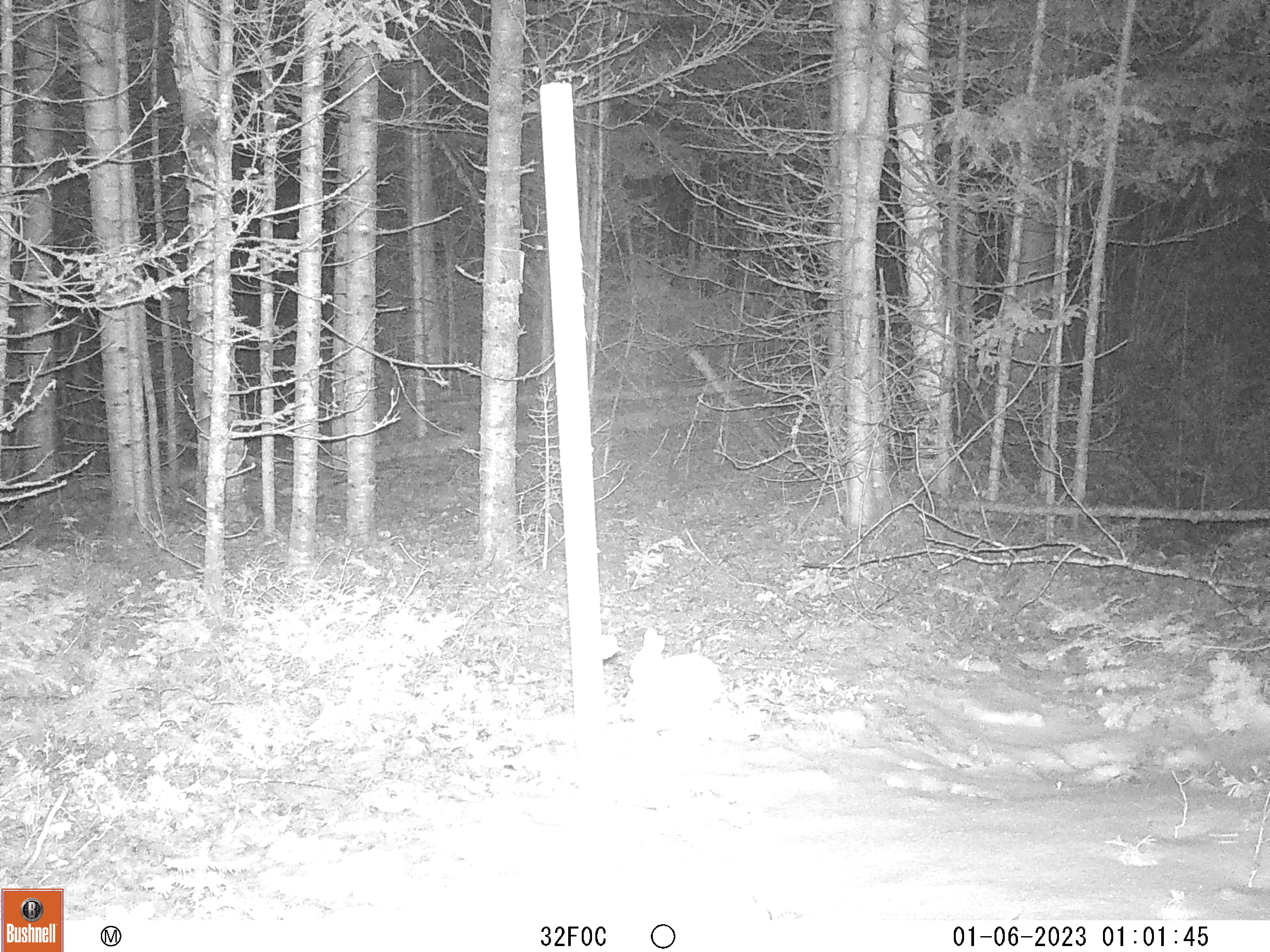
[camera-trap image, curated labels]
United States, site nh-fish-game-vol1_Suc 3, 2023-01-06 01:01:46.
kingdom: Animalia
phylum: Chordata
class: Mammalia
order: Lagomorpha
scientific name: Lagomorpha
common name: rabbit or hare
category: rabbit or hare sp.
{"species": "rabbit or hare sp. (rabbit or hare) (Lagomorpha)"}